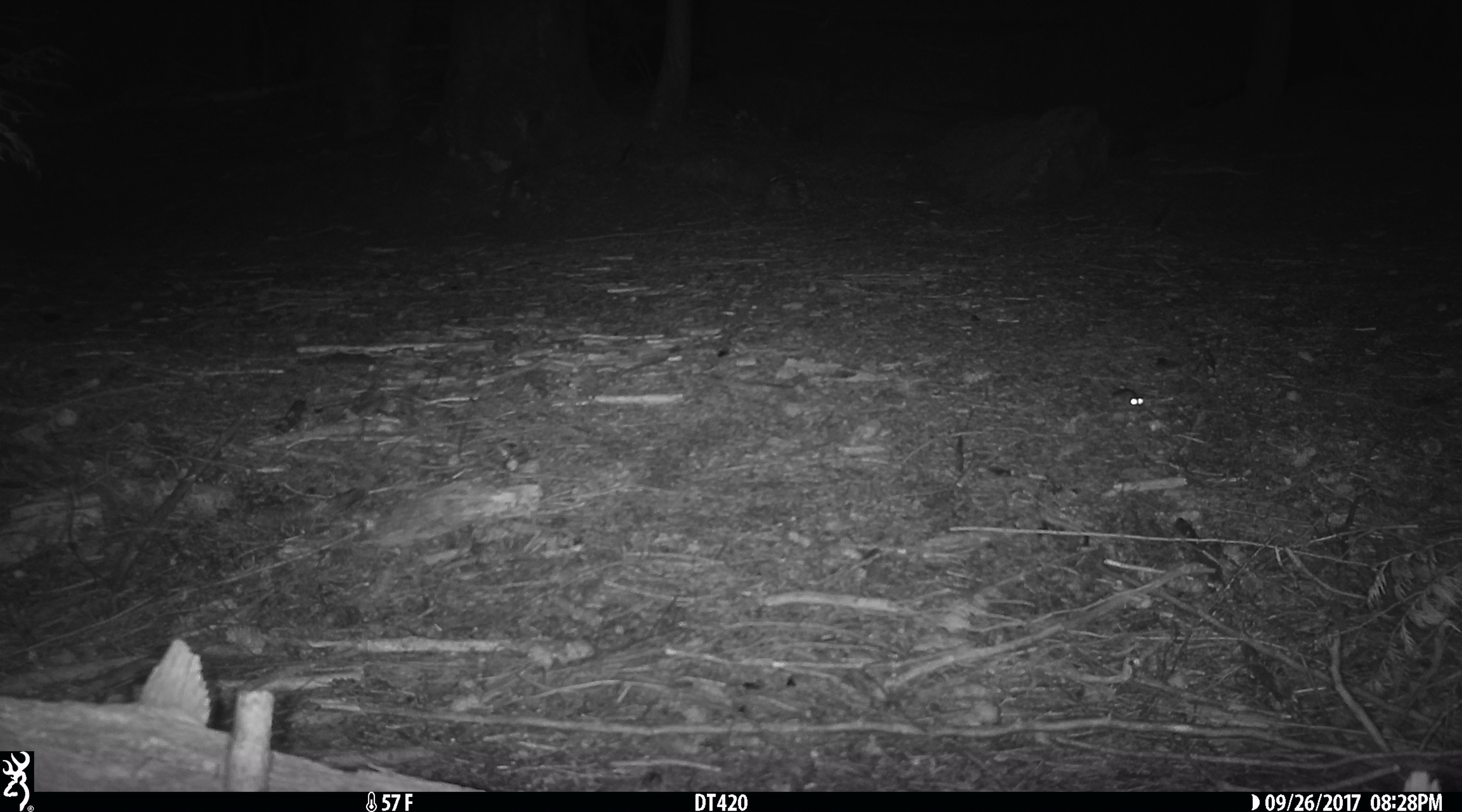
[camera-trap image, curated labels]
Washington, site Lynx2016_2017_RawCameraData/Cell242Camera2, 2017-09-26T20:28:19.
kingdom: Animalia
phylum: Chordata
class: Mammalia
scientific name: Mammalia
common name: small mammal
Small mammal (Mammalia). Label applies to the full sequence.